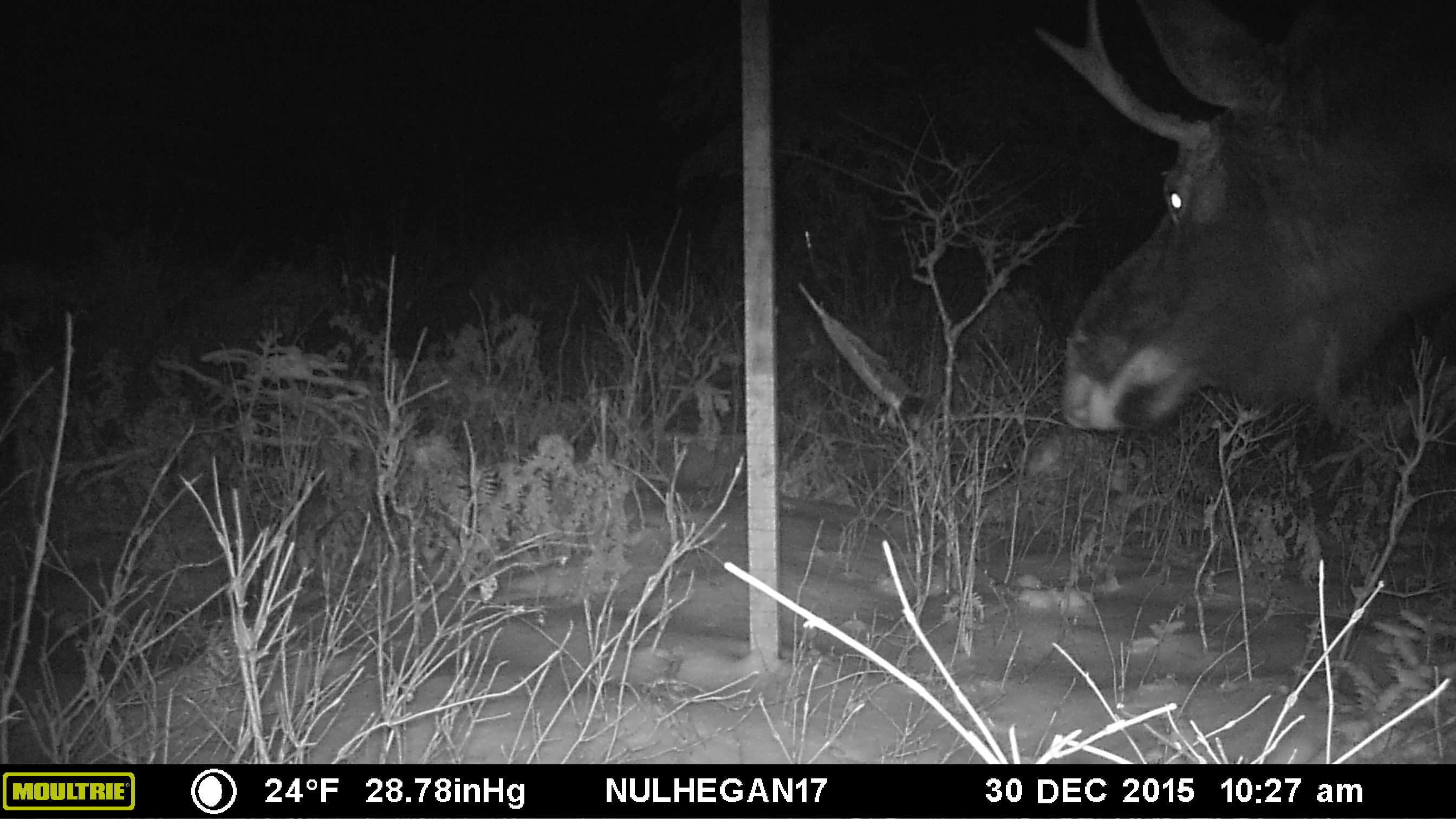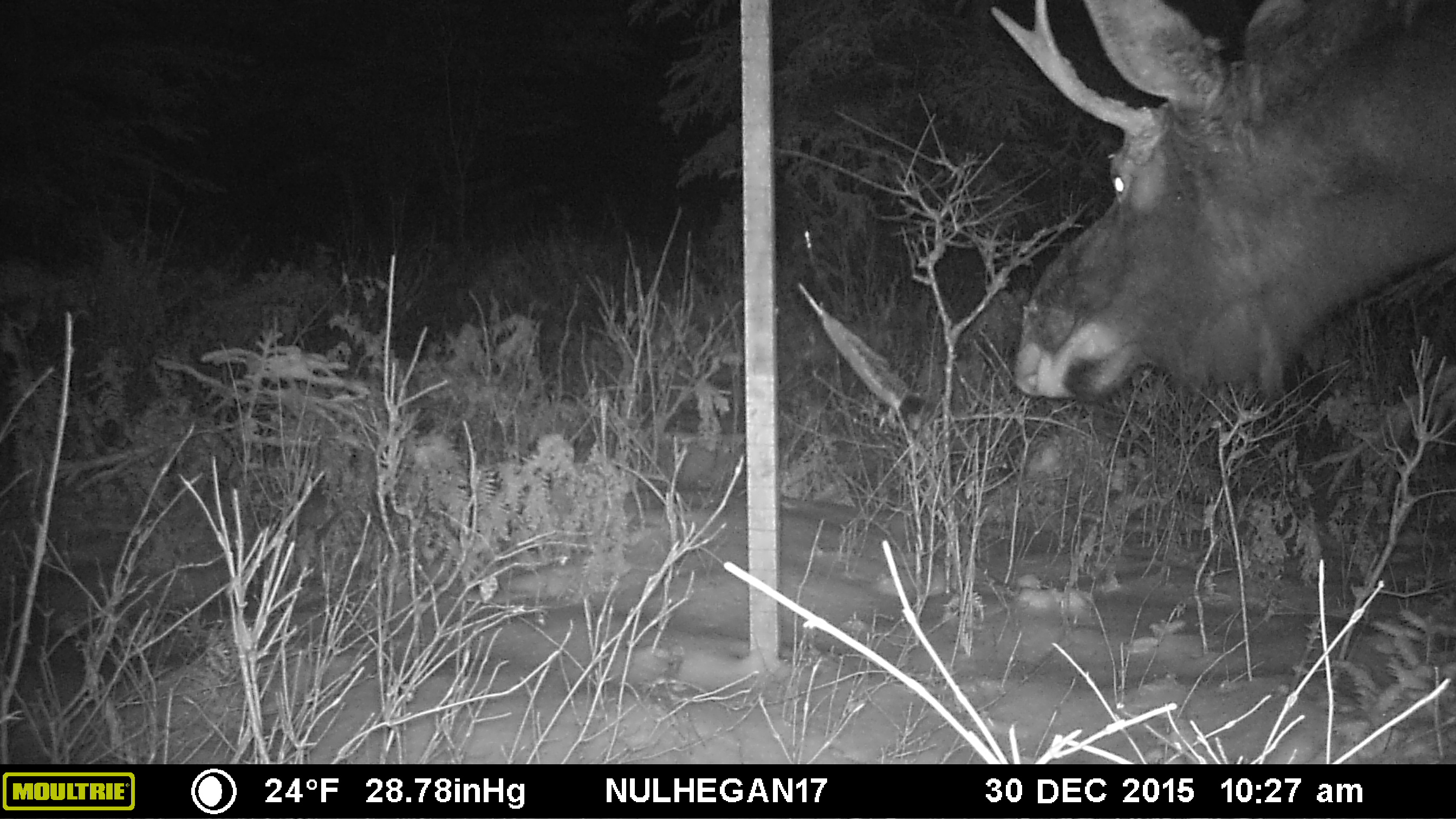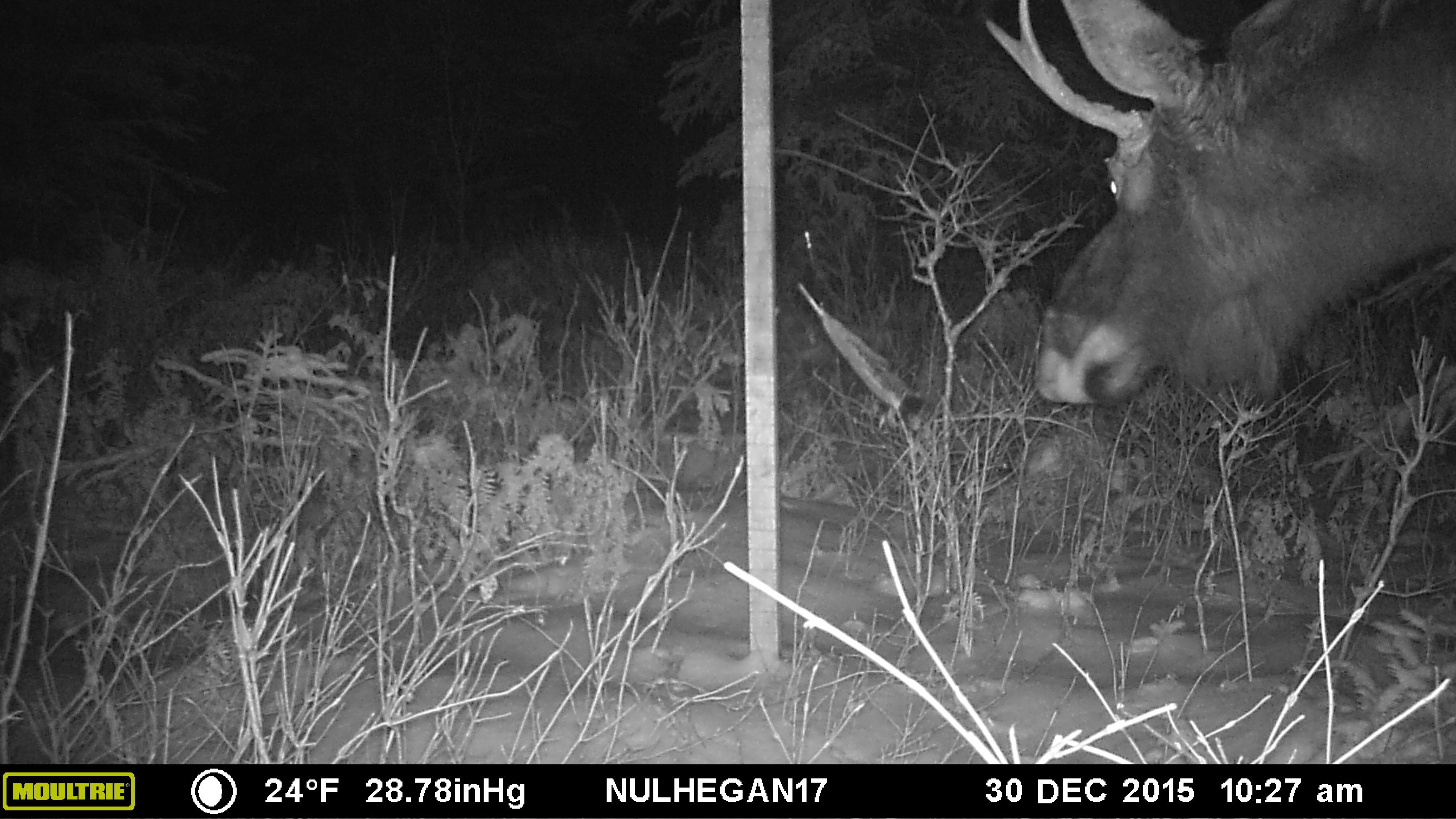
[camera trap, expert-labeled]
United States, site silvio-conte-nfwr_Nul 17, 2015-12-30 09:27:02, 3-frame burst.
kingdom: Animalia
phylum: Chordata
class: Mammalia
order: Artiodactyla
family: Cervidae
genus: Alces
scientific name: Alces alces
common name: moose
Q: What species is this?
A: Moose (Alces alces).